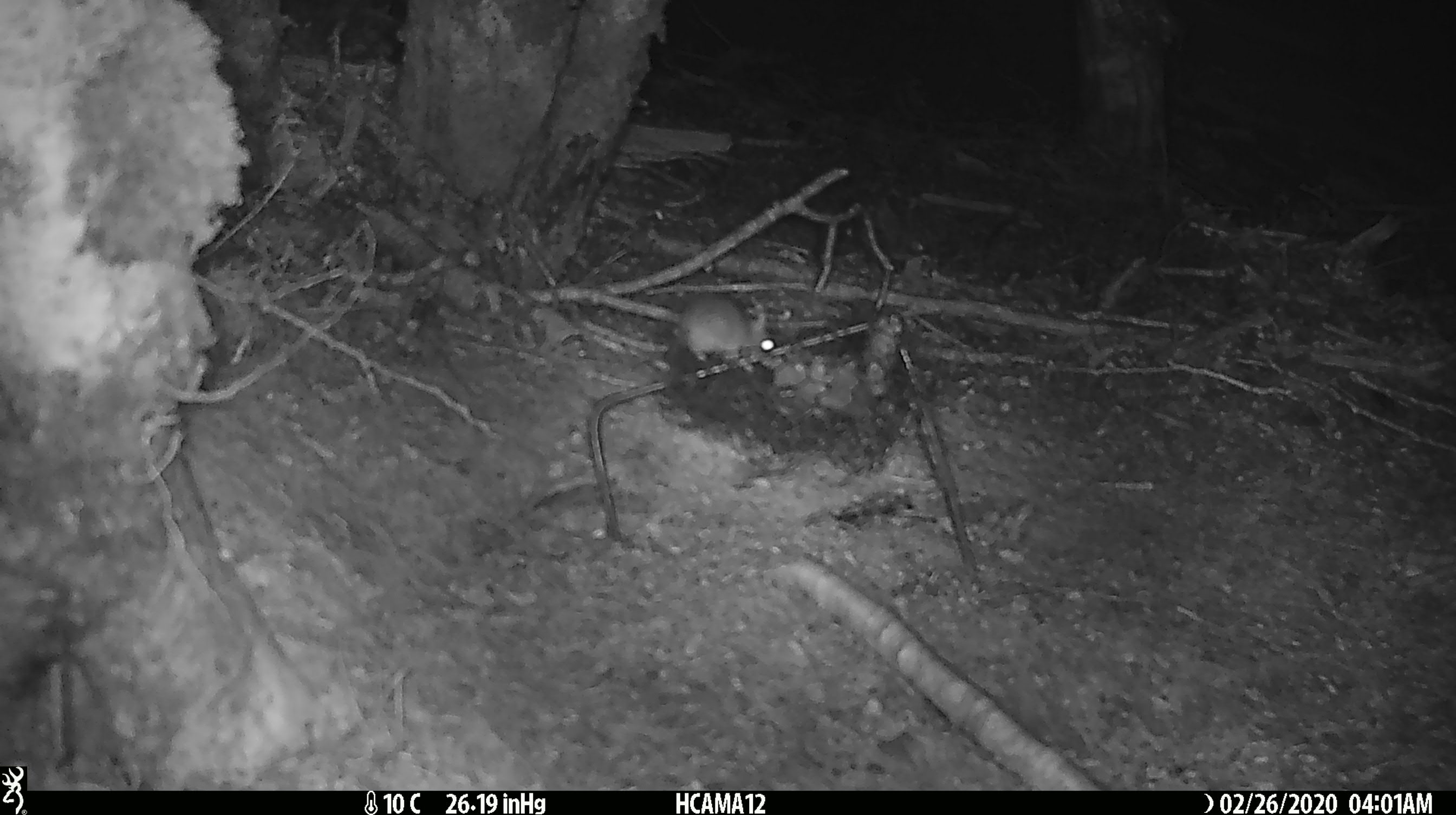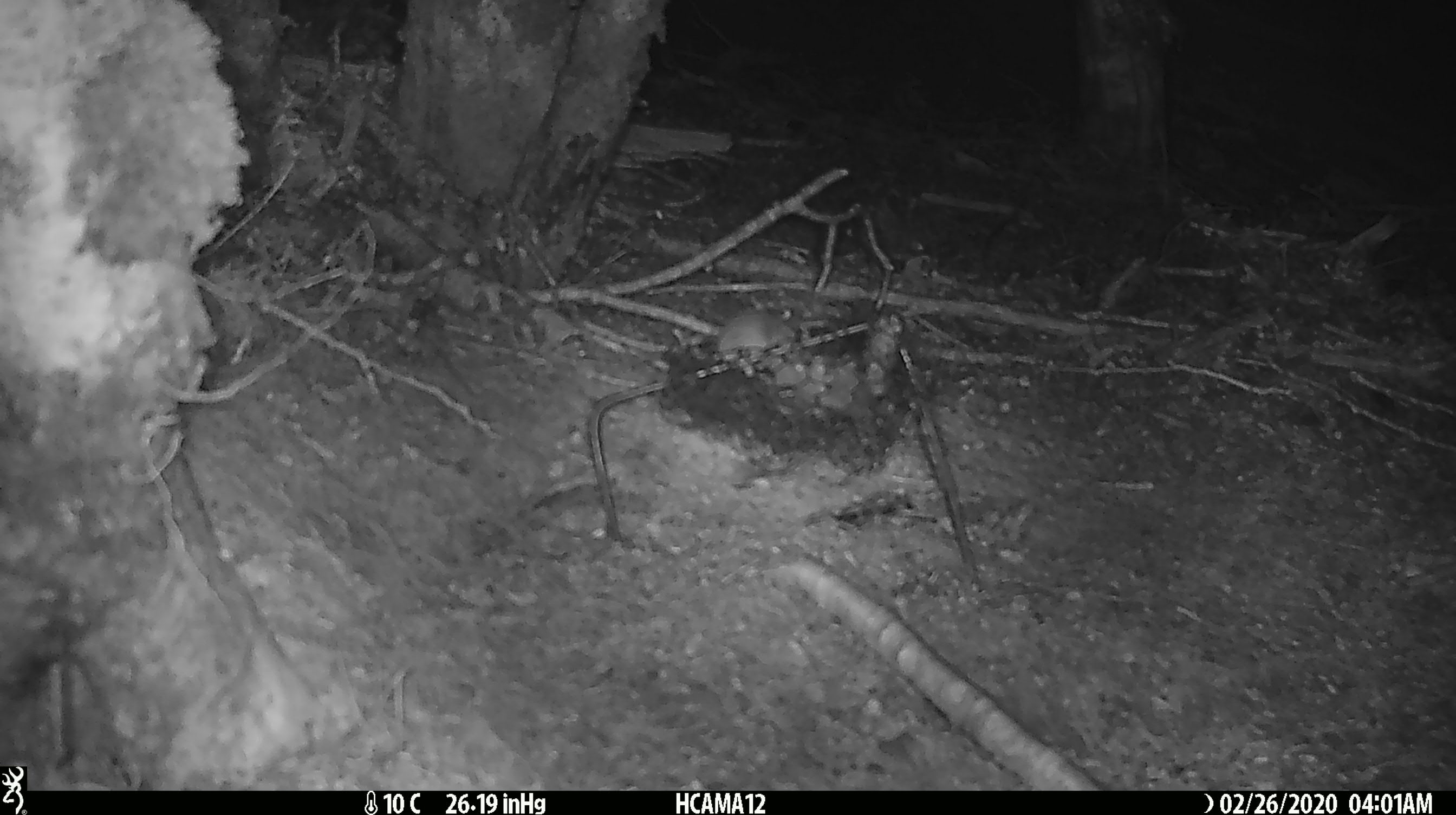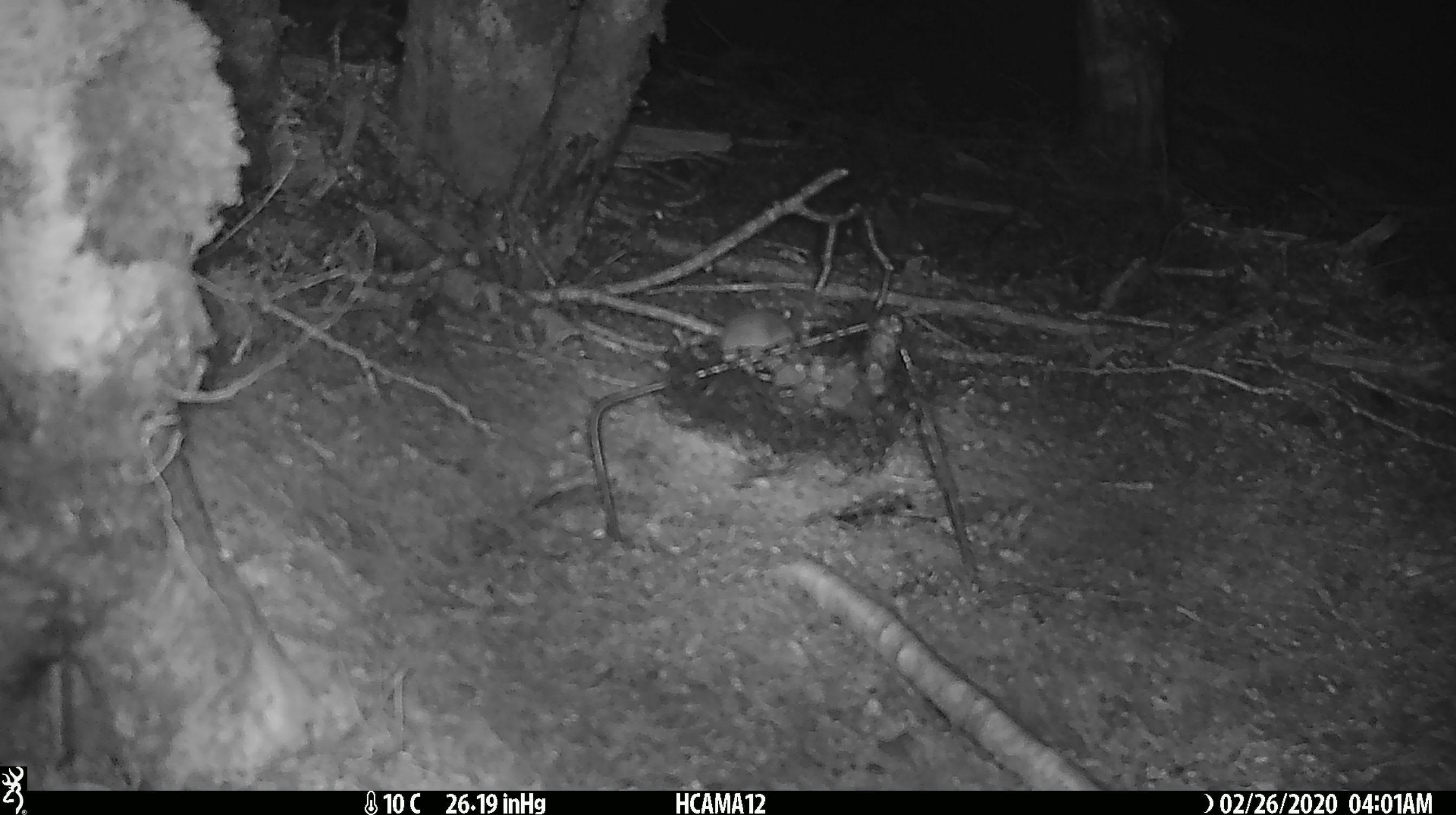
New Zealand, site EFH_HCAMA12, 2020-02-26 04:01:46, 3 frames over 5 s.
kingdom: Animalia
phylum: Chordata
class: Mammalia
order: Rodentia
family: Muridae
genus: Mus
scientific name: Mus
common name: mouse